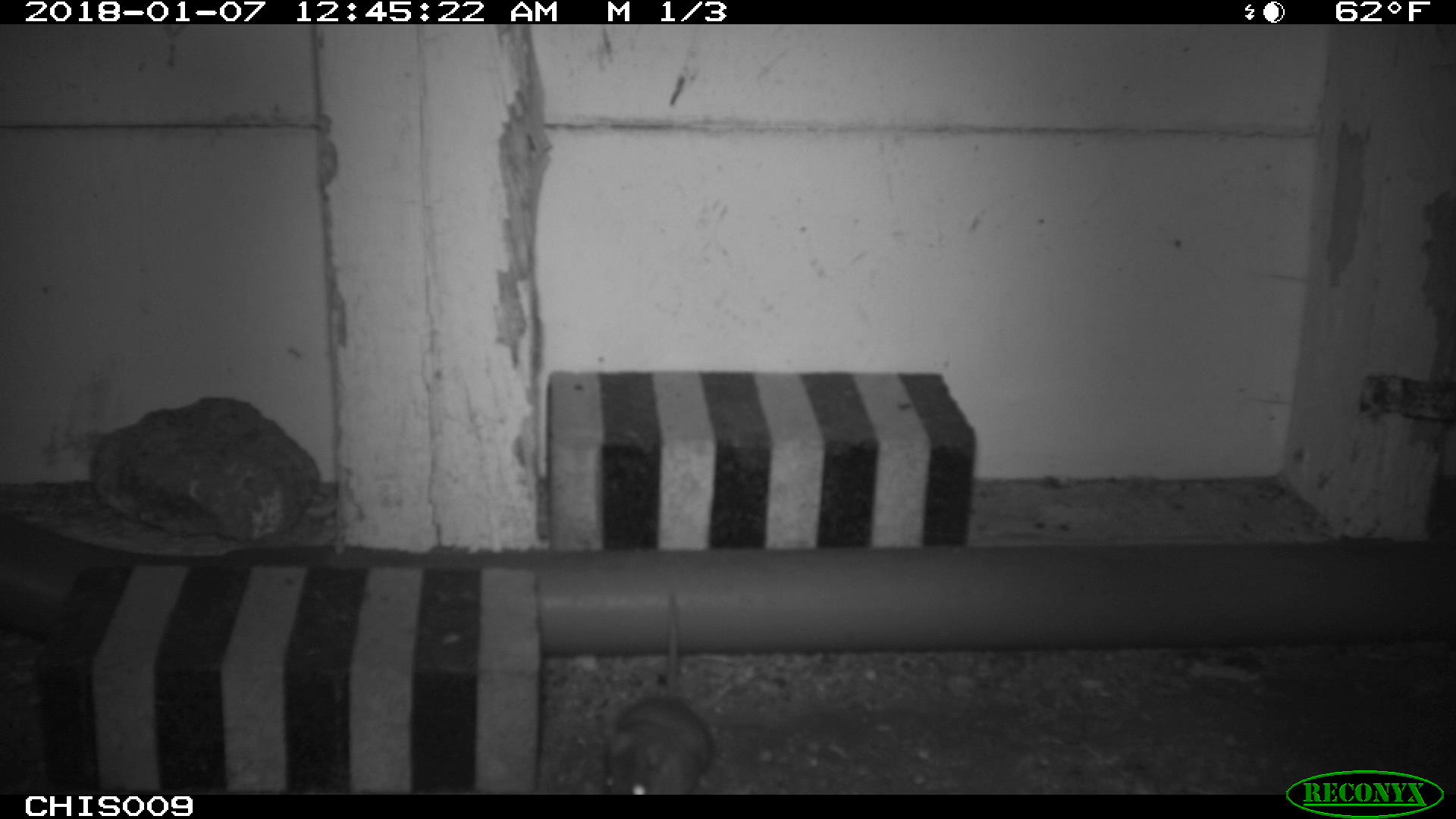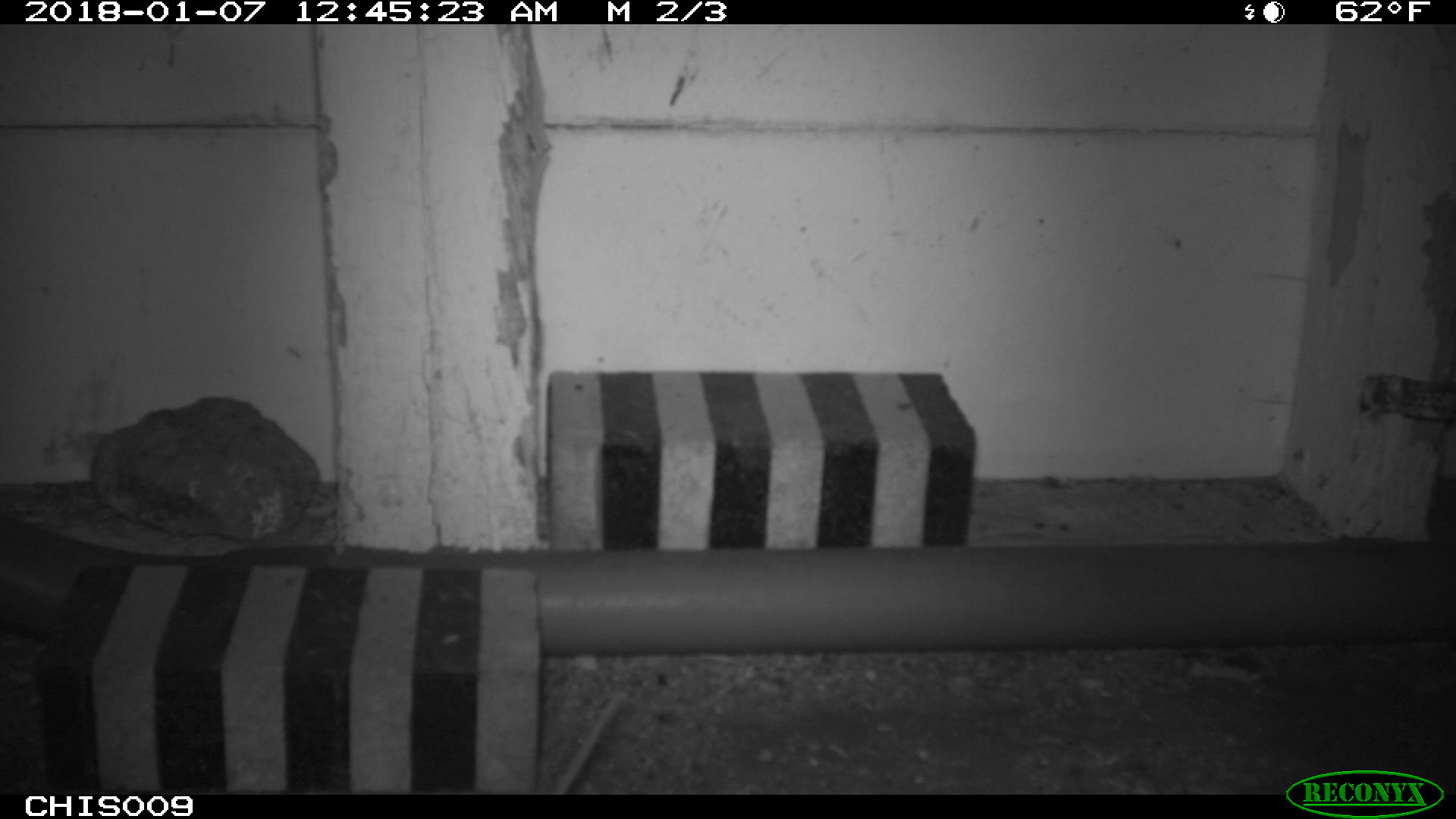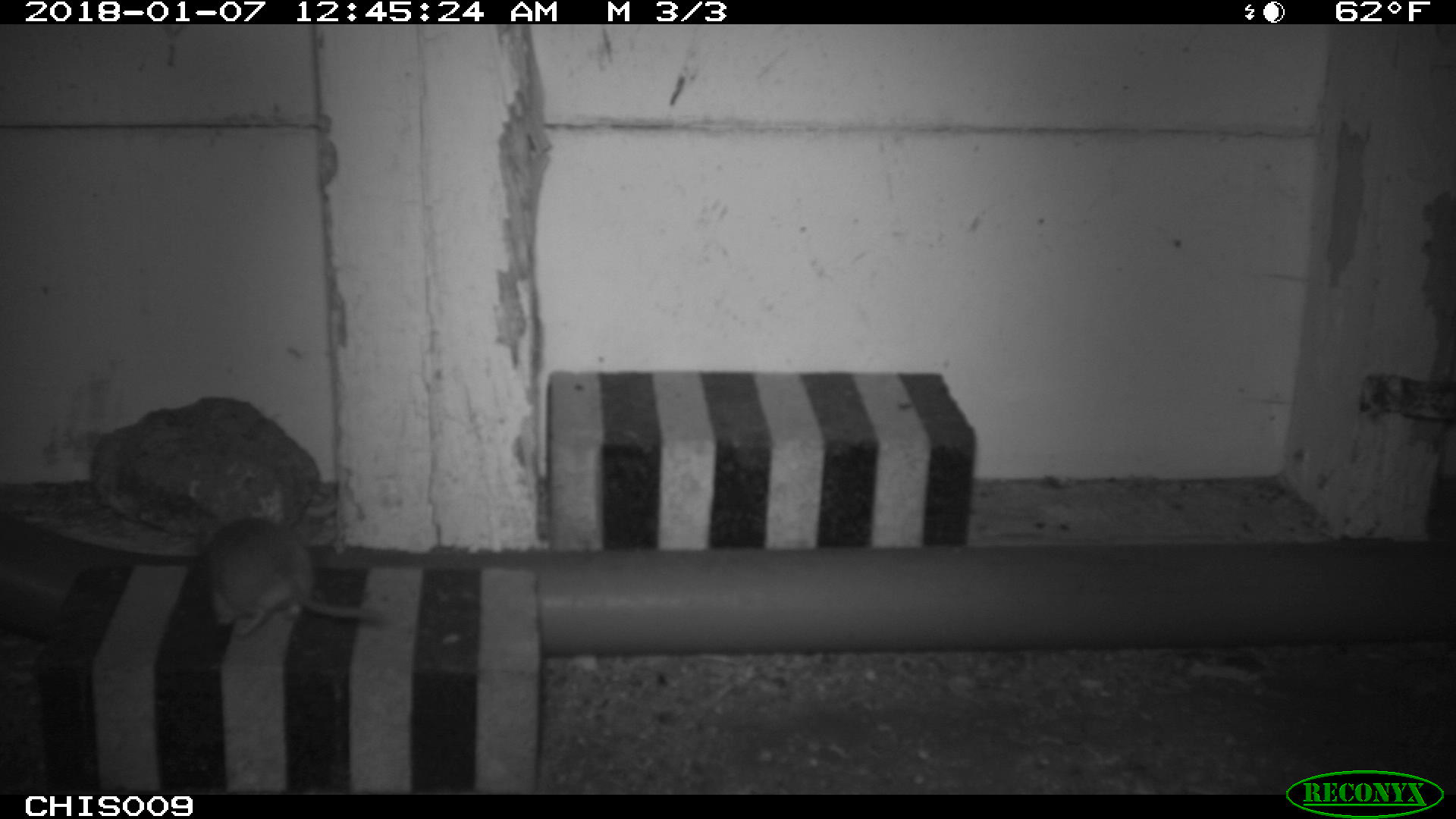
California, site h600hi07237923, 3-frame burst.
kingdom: Animalia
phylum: Chordata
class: Mammalia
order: Rodentia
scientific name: Rodentia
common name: rodent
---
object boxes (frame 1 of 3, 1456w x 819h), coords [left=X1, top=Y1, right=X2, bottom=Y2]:
rodent: [left=603, top=585, right=714, bottom=792]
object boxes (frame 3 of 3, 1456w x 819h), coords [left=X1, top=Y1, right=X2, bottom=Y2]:
rodent: [left=203, top=515, right=394, bottom=641]